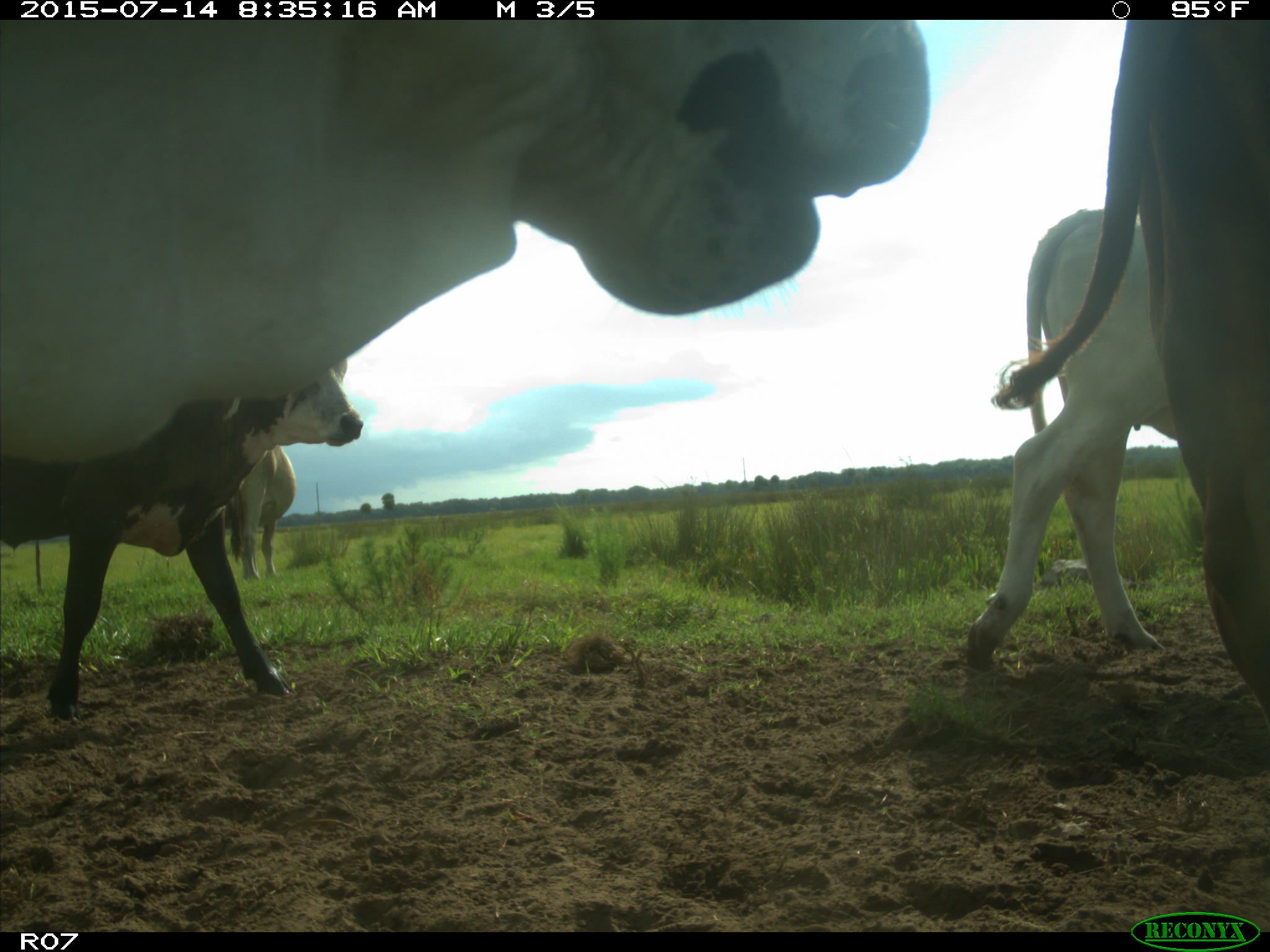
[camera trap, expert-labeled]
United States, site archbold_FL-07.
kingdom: Animalia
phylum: Chordata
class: Mammalia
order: Artiodactyla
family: Bovidae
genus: Bos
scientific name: Bos taurus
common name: domestic cow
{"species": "Bos taurus (domestic cow)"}